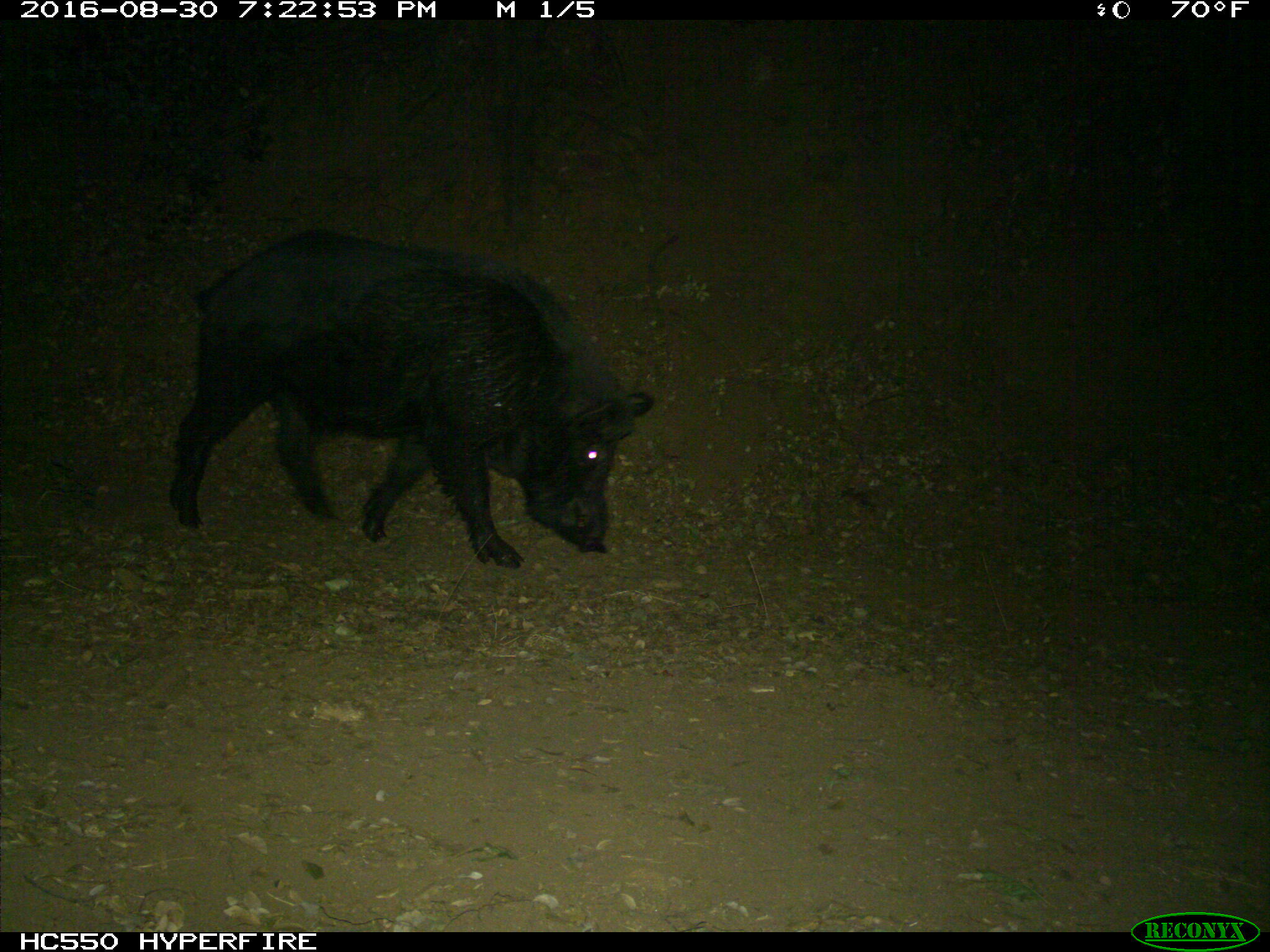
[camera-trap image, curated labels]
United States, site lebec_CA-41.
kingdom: Animalia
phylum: Chordata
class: Mammalia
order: Artiodactyla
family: Suidae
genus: Sus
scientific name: Sus scrofa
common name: wild boar